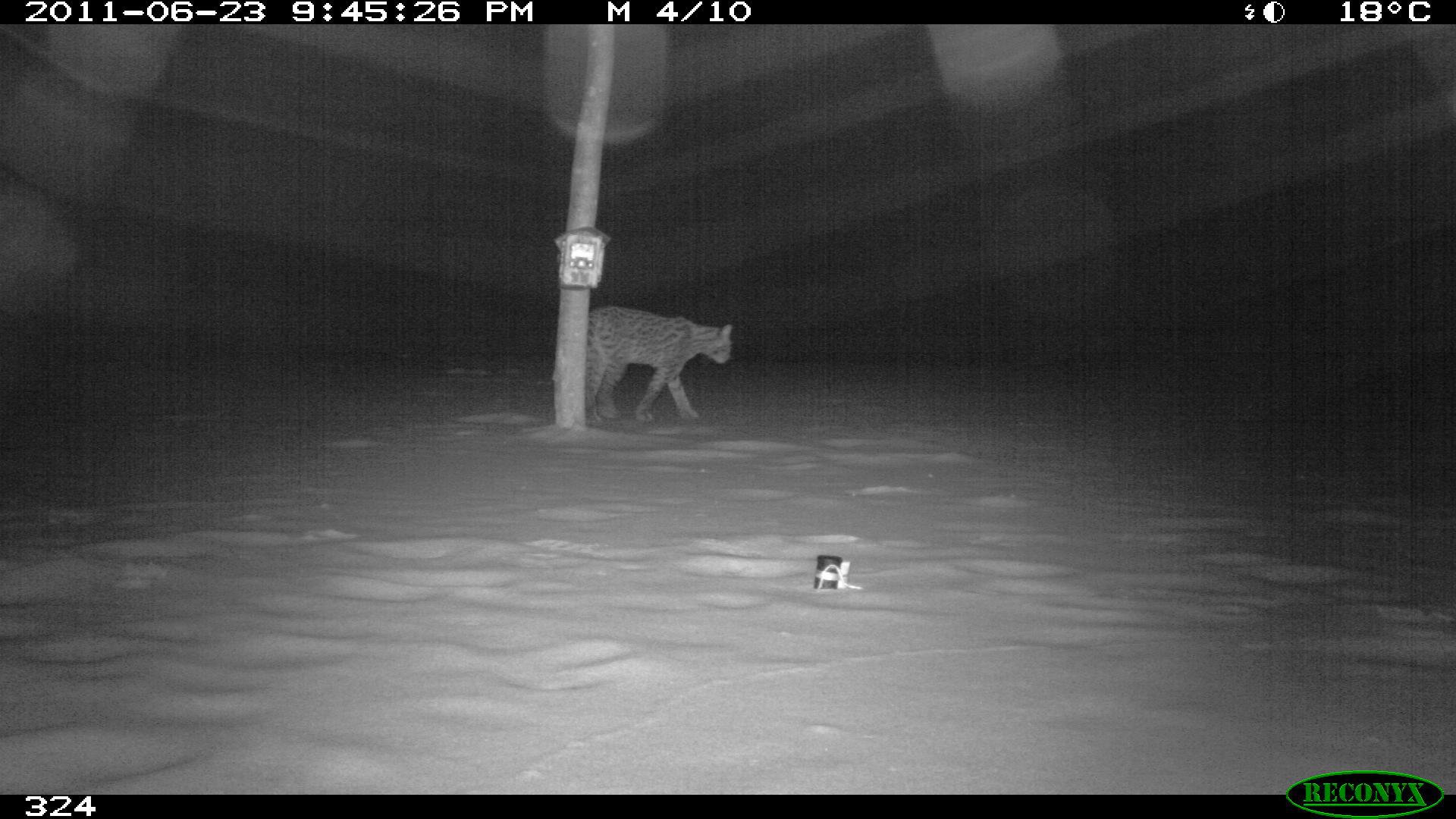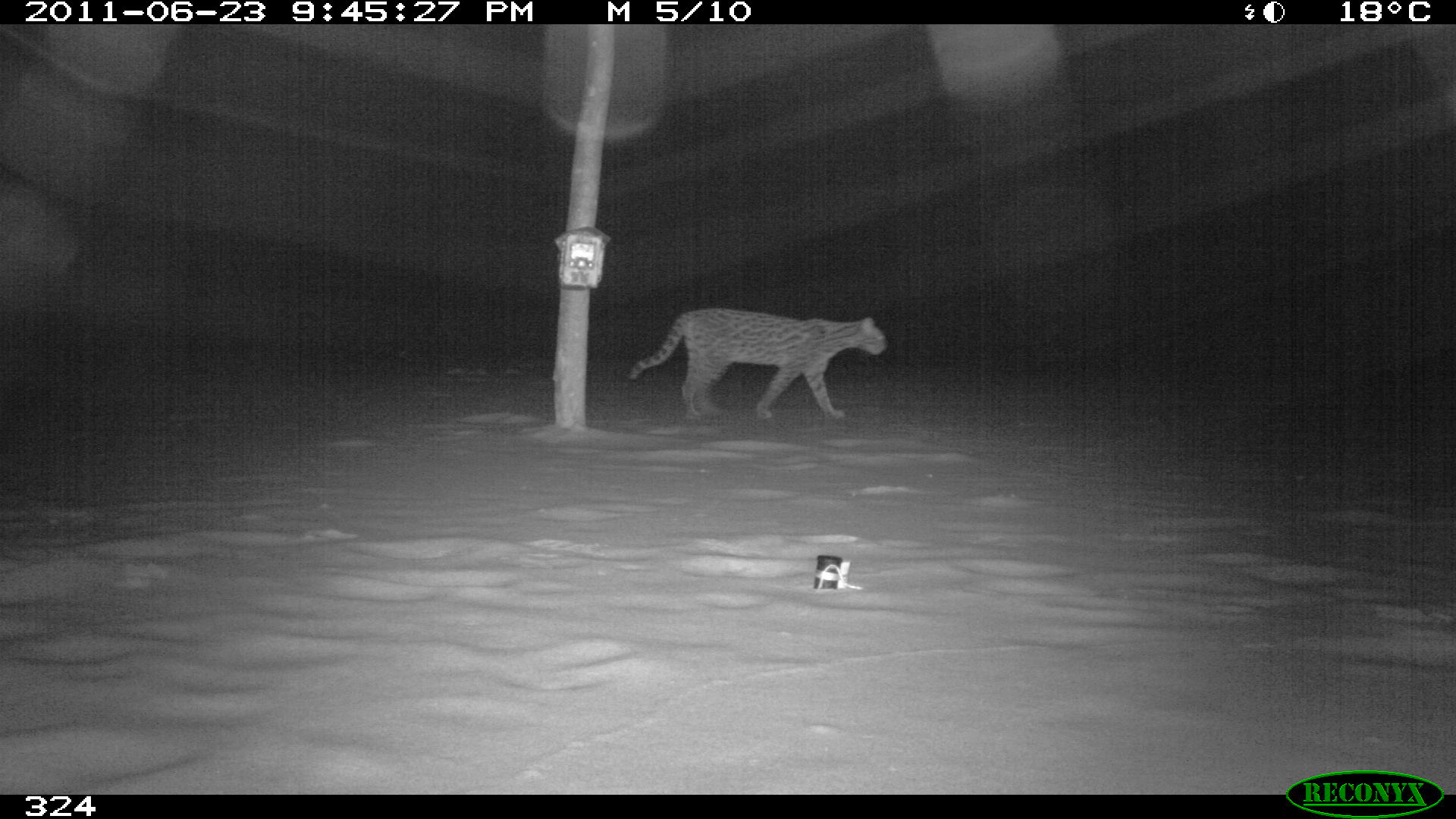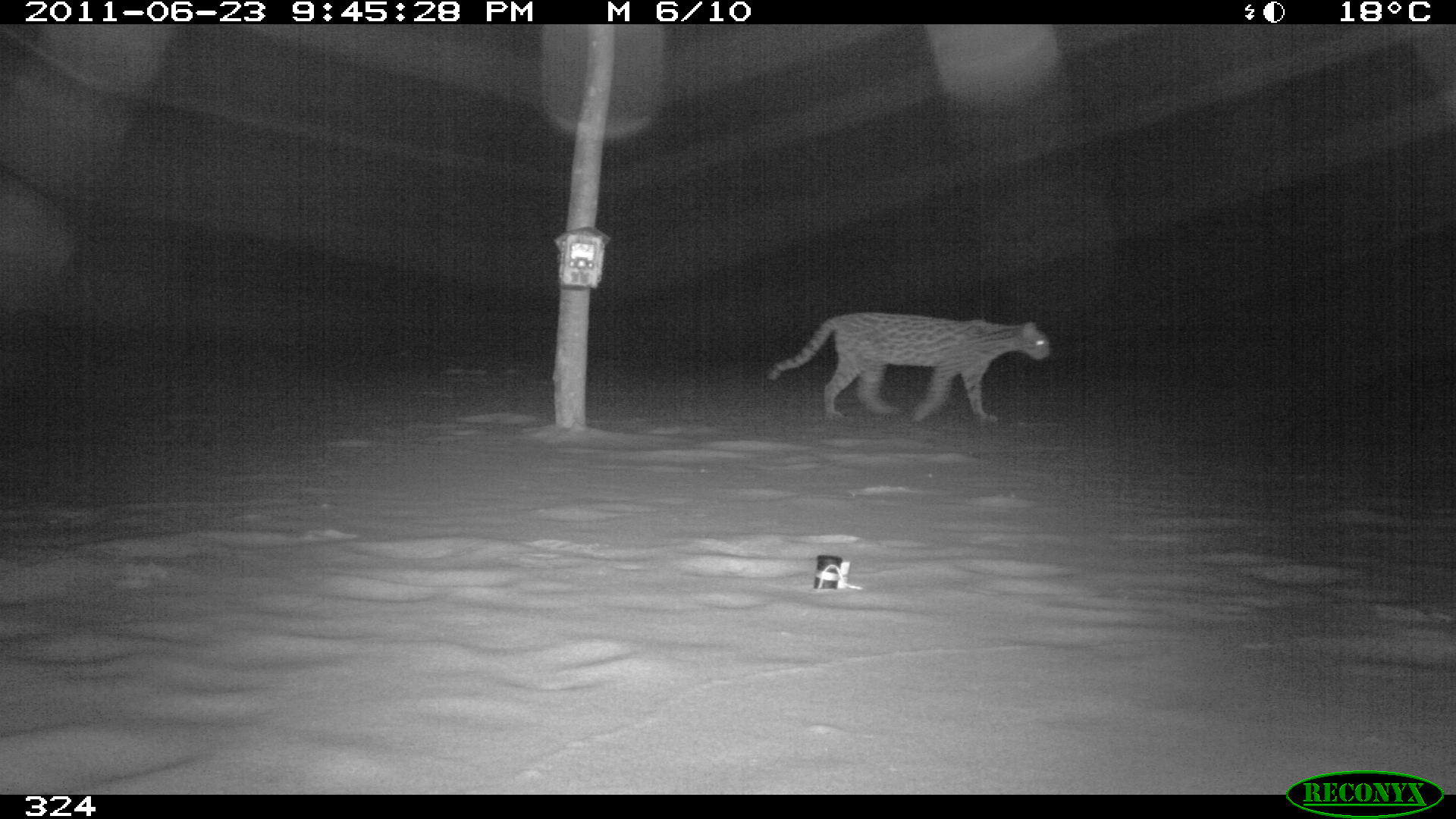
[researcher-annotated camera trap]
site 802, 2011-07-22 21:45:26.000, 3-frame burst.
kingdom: Animalia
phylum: Chordata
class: Mammalia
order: Carnivora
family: Felidae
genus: Leopardus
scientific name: Leopardus pardalis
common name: ocelot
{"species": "Leopardus pardalis (ocelot)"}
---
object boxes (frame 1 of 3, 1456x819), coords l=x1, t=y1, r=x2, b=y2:
leopardus pardalis: l=585, t=306, r=731, b=424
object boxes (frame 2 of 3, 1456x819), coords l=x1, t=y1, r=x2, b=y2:
leopardus pardalis: l=631, t=309, r=886, b=423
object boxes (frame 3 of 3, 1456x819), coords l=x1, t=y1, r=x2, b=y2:
leopardus pardalis: l=765, t=312, r=1050, b=422